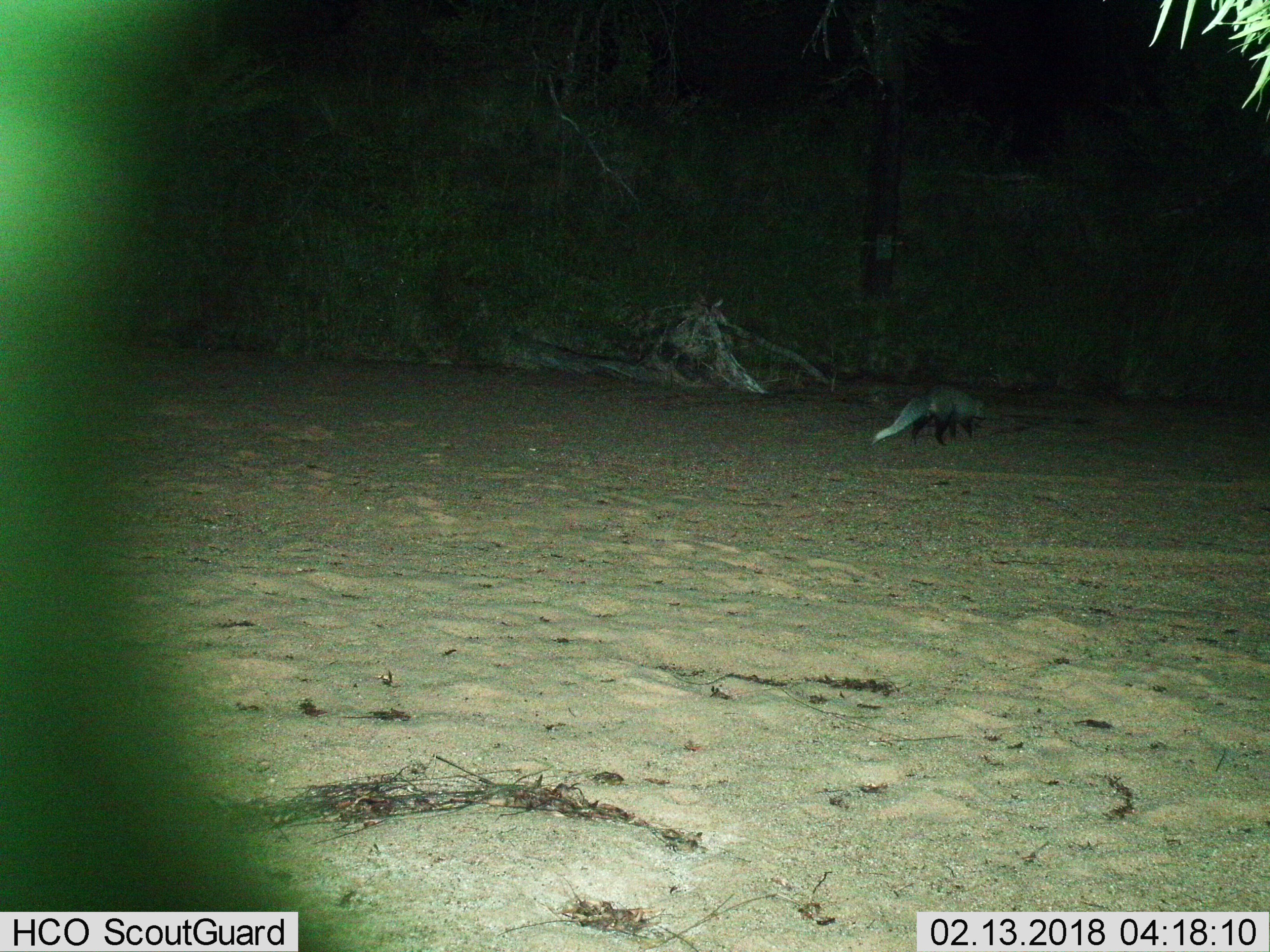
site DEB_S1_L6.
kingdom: Animalia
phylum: Chordata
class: Mammalia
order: Carnivora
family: Herpestidae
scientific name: Herpestidae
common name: mongoose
Mongoose (Herpestidae), count 1. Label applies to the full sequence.